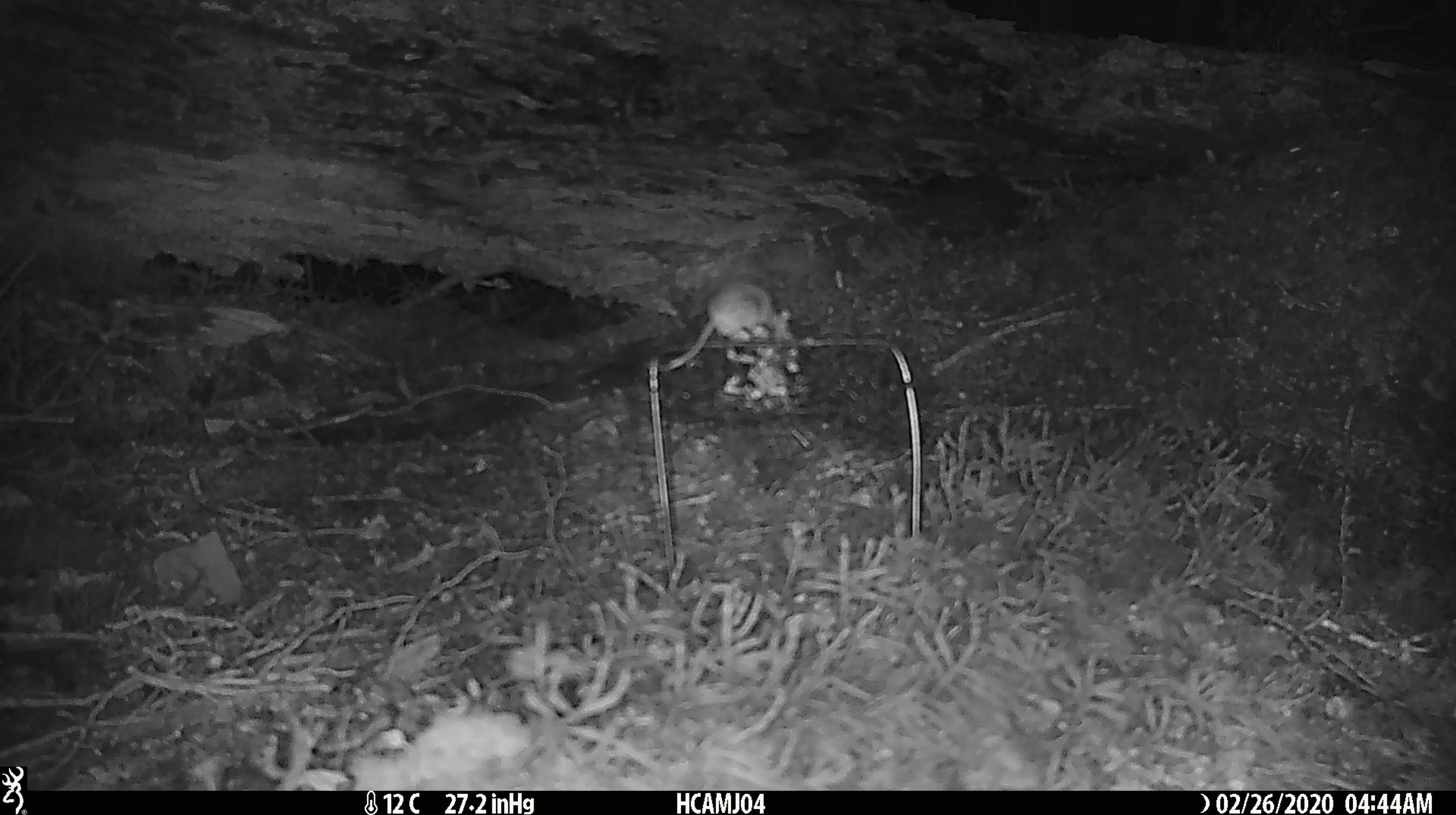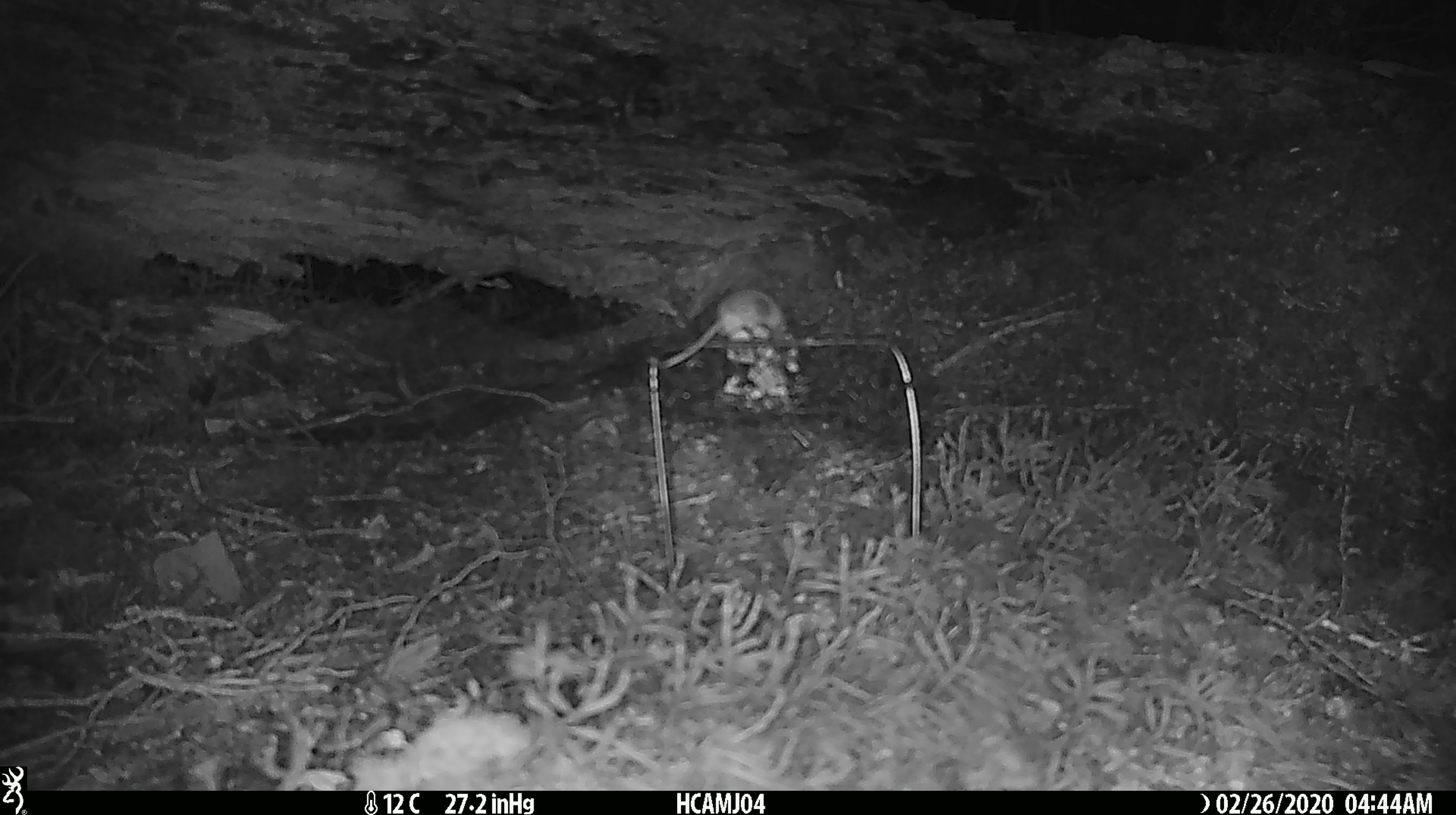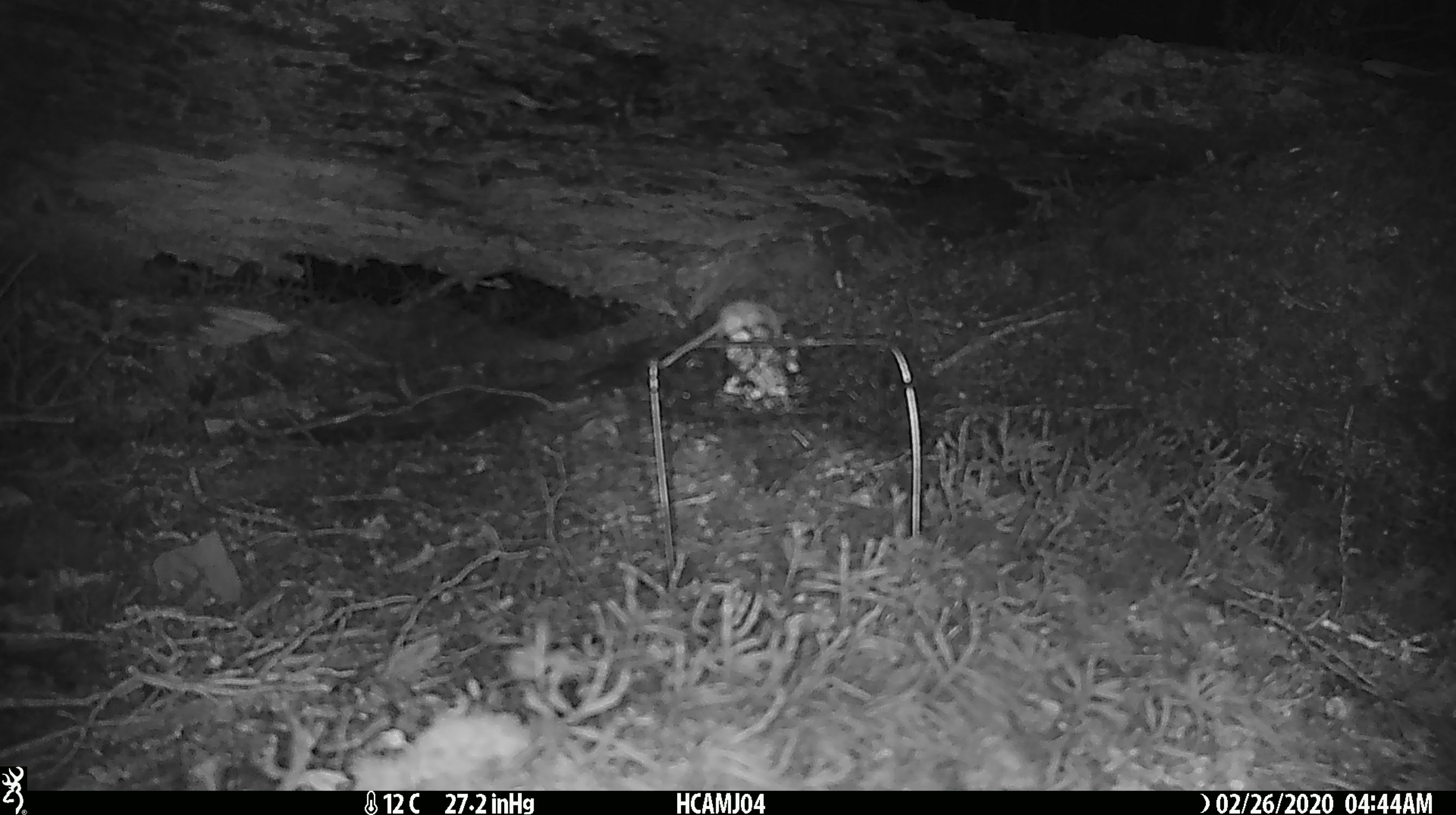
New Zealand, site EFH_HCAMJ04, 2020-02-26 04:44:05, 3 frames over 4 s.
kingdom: Animalia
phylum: Chordata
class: Mammalia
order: Rodentia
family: Muridae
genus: Mus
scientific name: Mus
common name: mouse